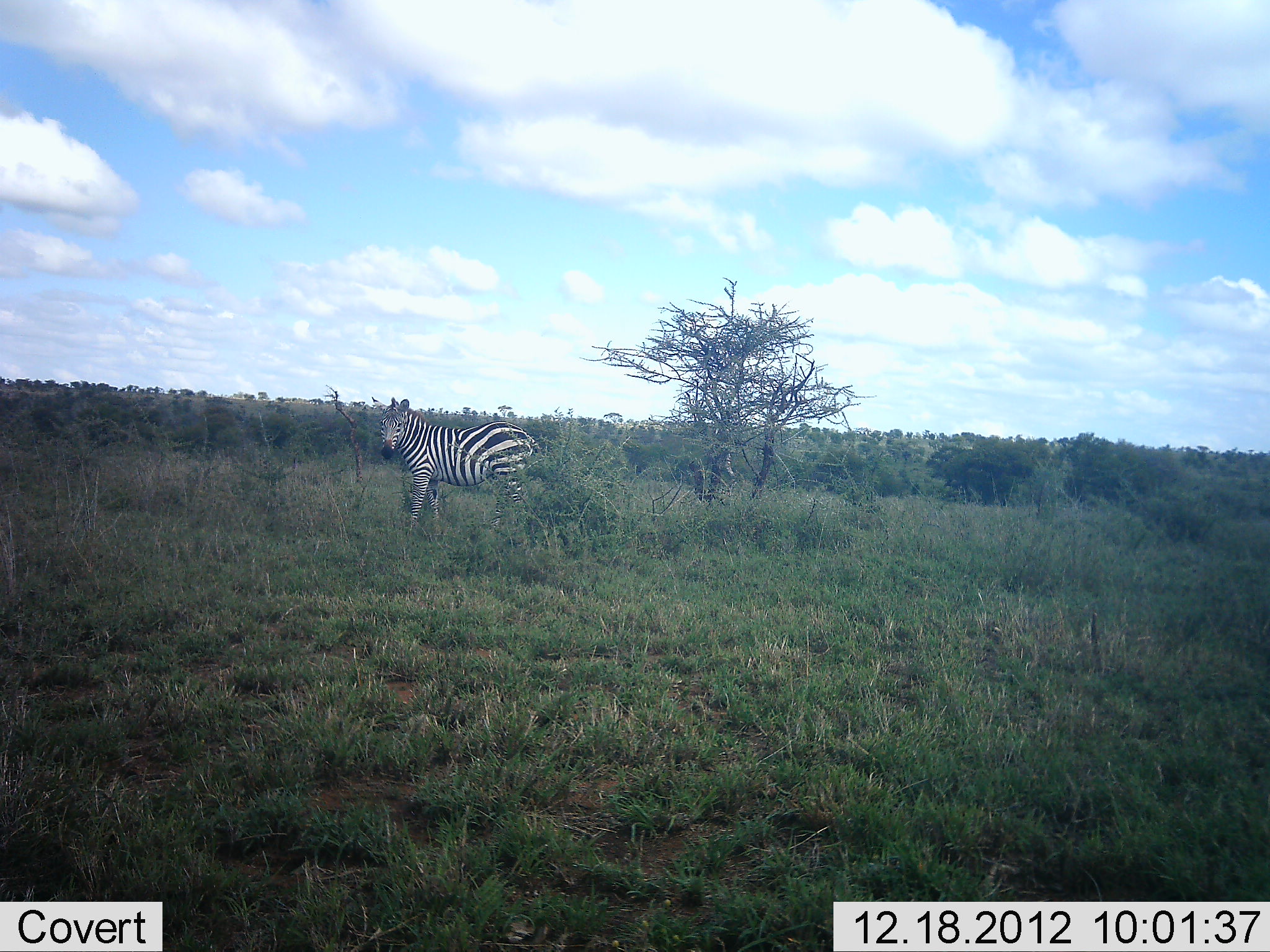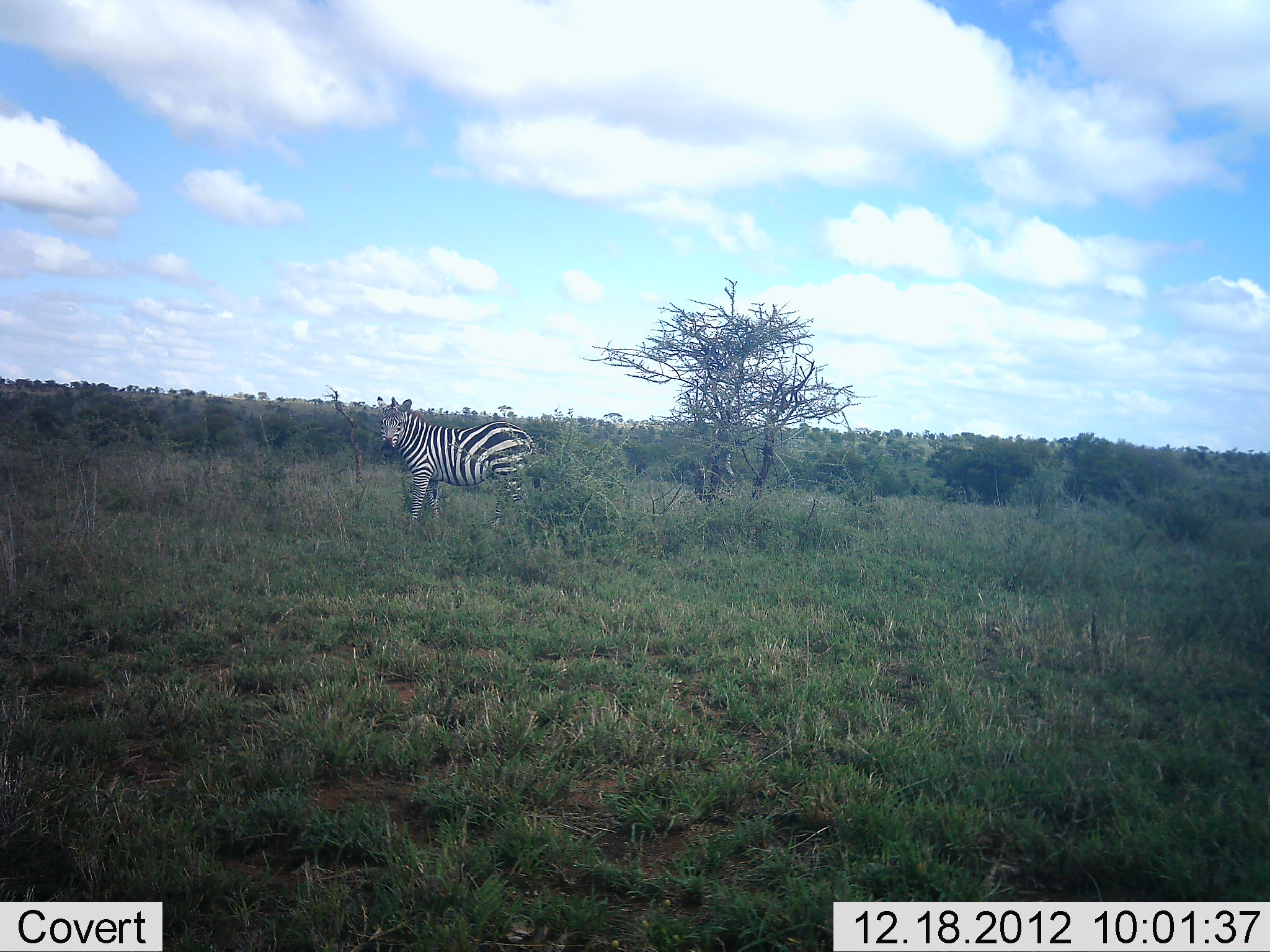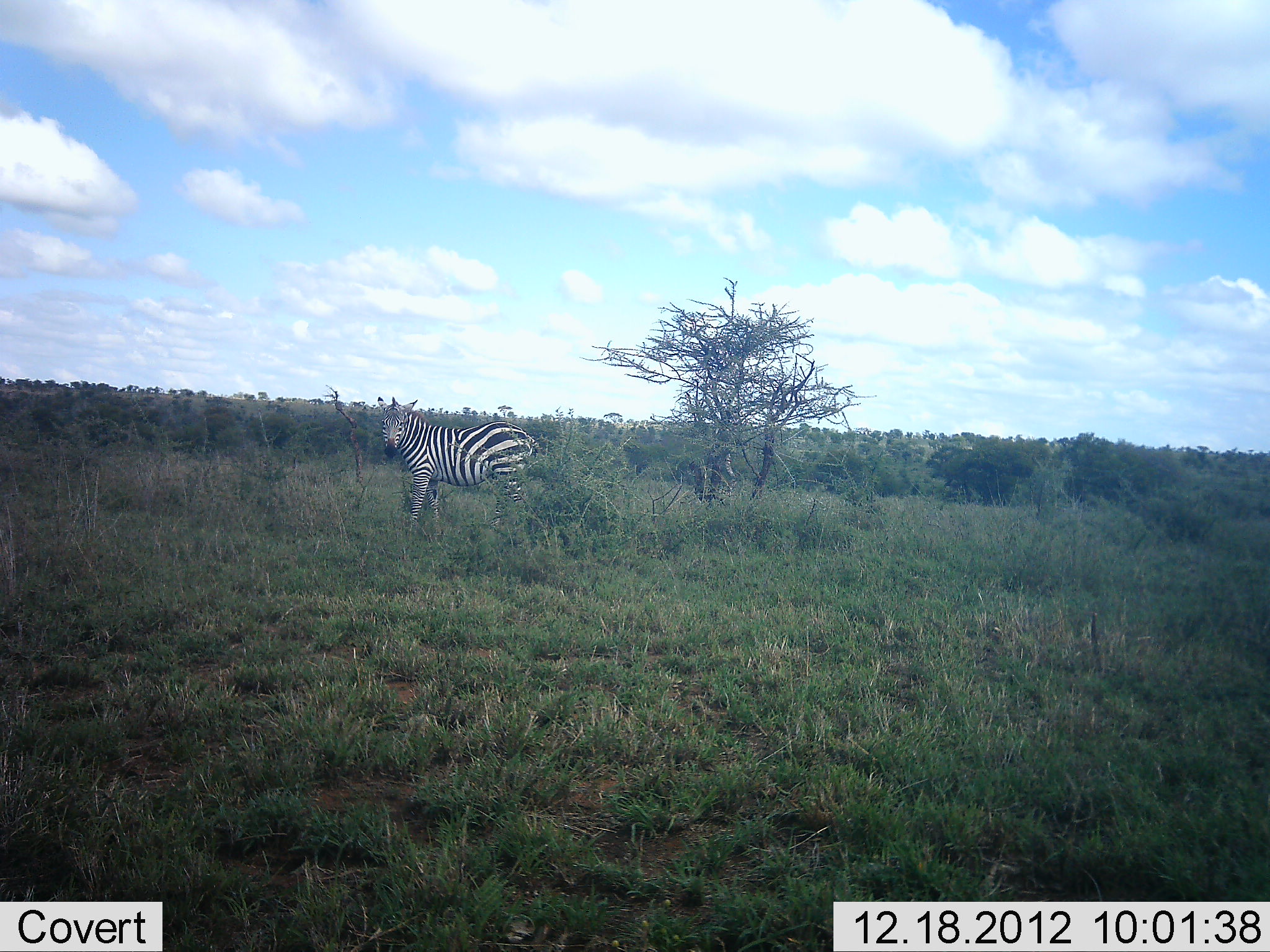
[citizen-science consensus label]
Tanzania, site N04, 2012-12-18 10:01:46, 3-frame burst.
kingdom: Animalia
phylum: Chordata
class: Mammalia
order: Perissodactyla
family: Equidae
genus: Equus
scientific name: Equus quagga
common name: plains zebra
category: zebra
Zebra (plains zebra) (Equus quagga), count 1. Behavior (volunteer vote fractions): standing 90%, resting 3%, moving 3%, interacting 0%. Young present (vote fraction): 0%. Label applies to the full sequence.